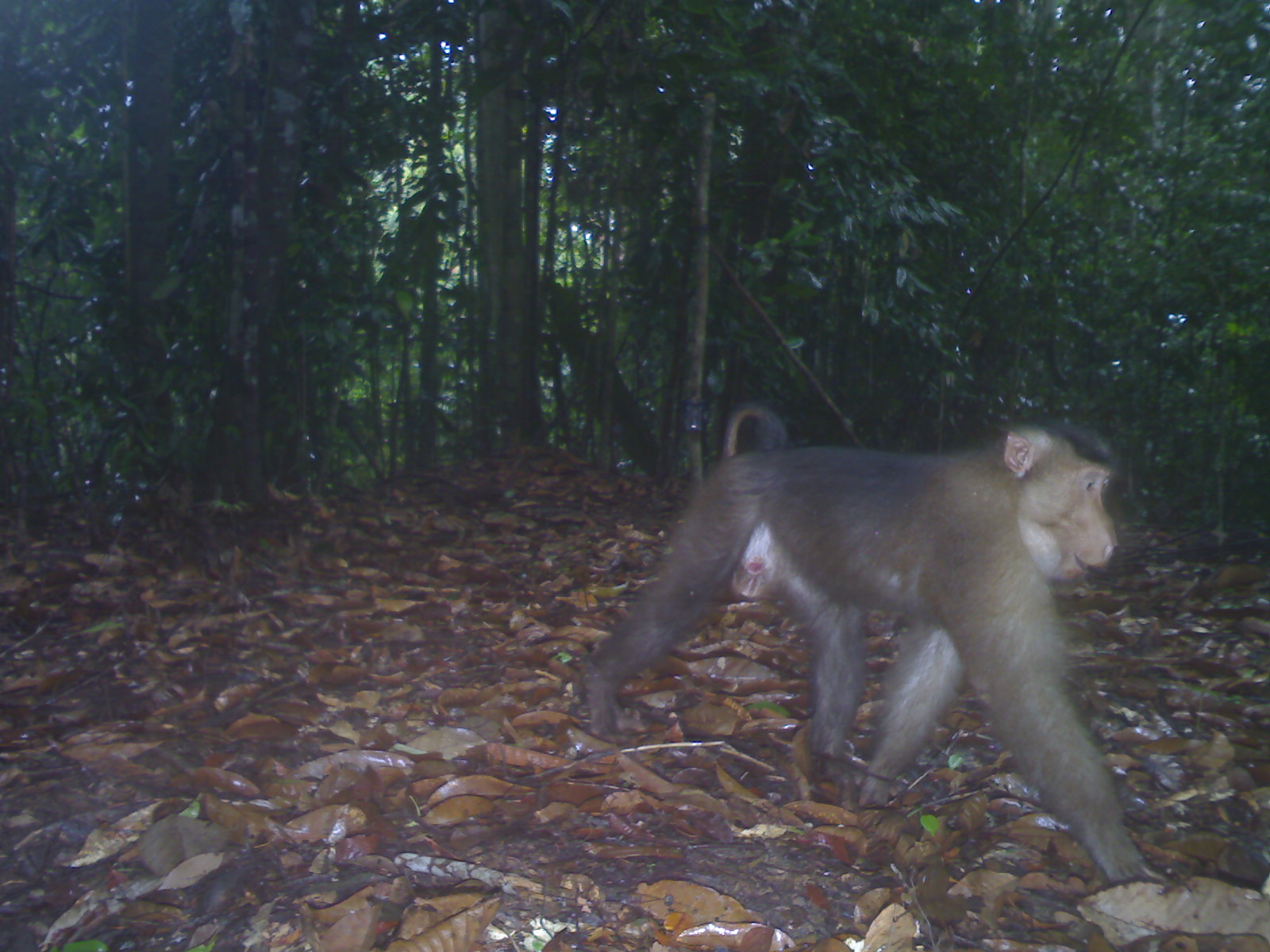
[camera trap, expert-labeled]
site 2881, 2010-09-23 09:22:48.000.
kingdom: Animalia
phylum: Chordata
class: Mammalia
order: Primates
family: Cercopithecidae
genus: Macaca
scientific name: Macaca nemestrina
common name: southern pig-tailed macaque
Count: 1.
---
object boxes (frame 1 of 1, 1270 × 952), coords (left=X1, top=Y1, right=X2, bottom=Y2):
macaca nemestrina: (left=570, top=397, right=1171, bottom=882)